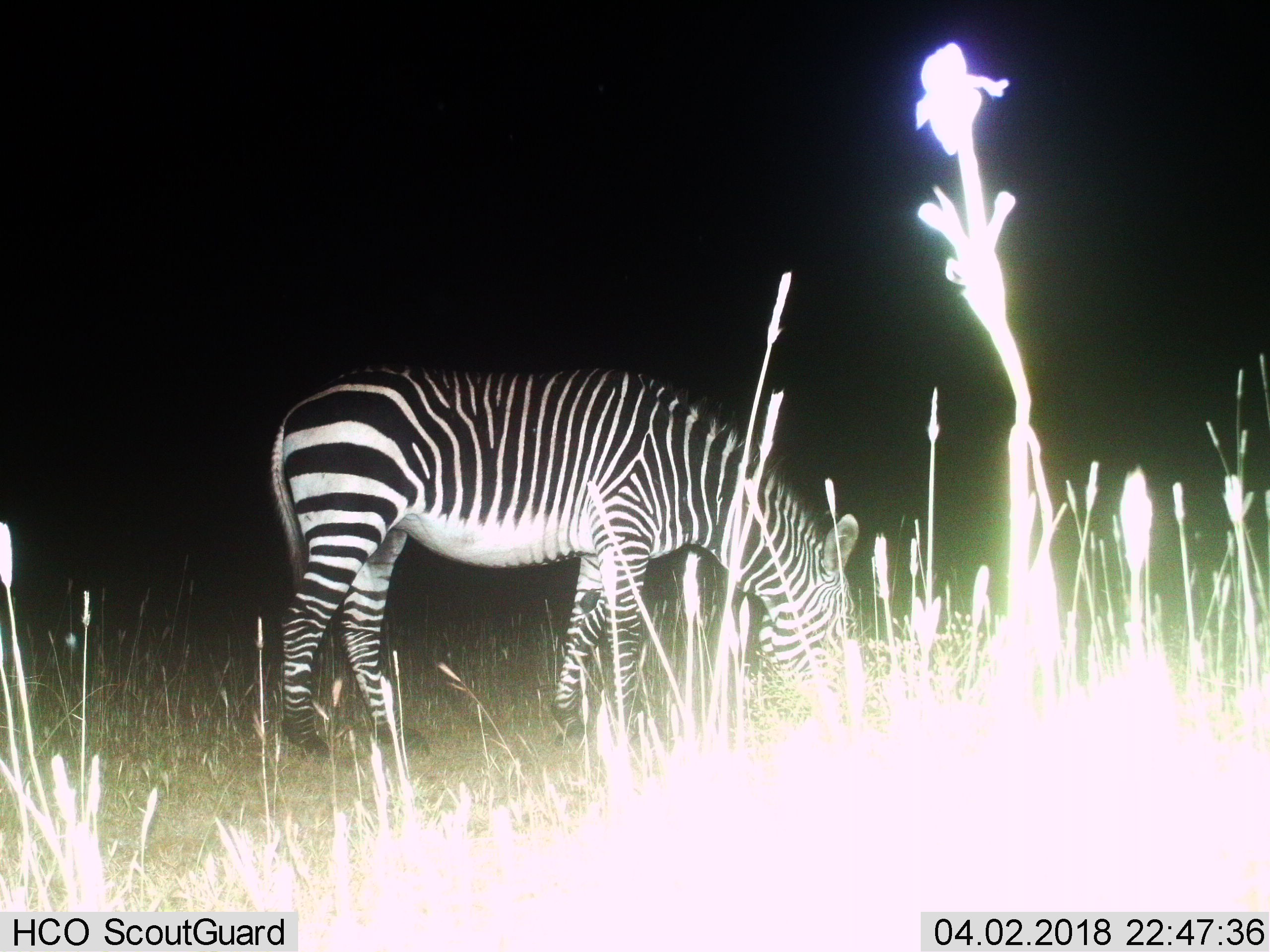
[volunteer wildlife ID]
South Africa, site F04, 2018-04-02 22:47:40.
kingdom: Animalia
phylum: Chordata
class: Mammalia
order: Perissodactyla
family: Equidae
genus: Equus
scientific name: Equus zebra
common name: mountain zebra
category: zebramountain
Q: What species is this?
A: Zebramountain (mountain zebra) (Equus zebra).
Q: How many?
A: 1.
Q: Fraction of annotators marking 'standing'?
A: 0%.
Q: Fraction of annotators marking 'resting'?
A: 0%.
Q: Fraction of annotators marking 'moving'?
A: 14%.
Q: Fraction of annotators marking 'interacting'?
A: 0%.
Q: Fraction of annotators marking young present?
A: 0%.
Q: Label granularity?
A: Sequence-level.